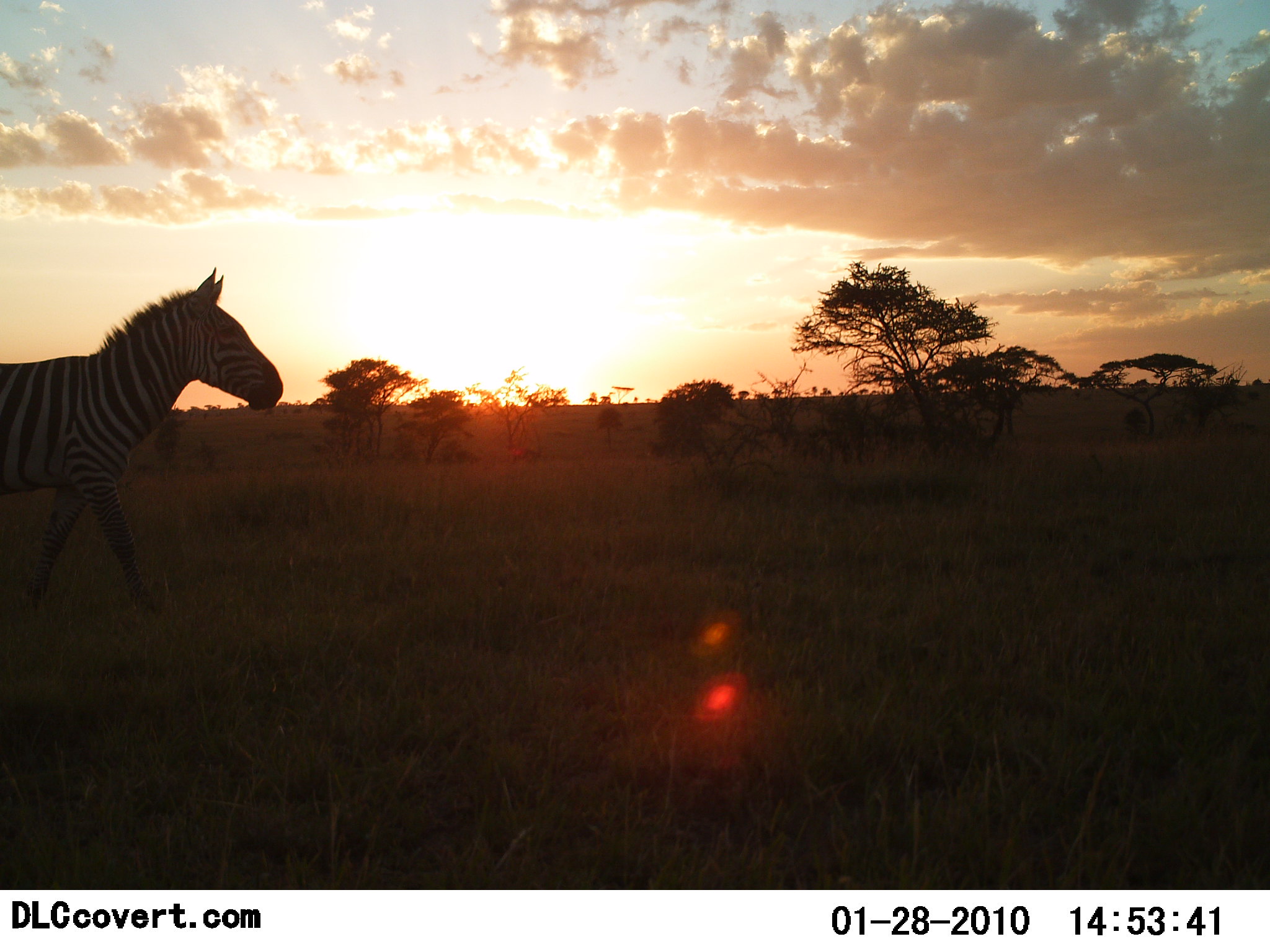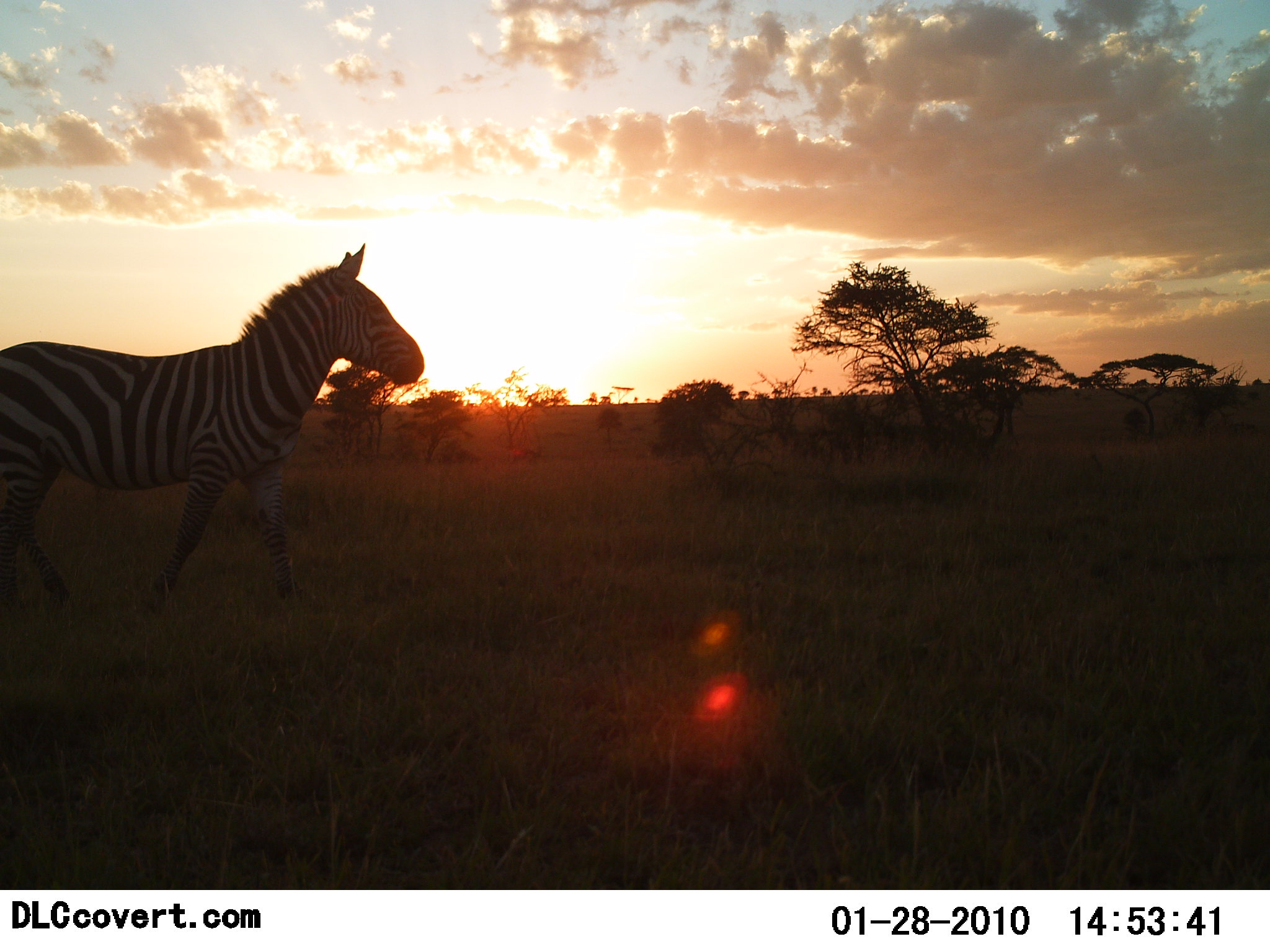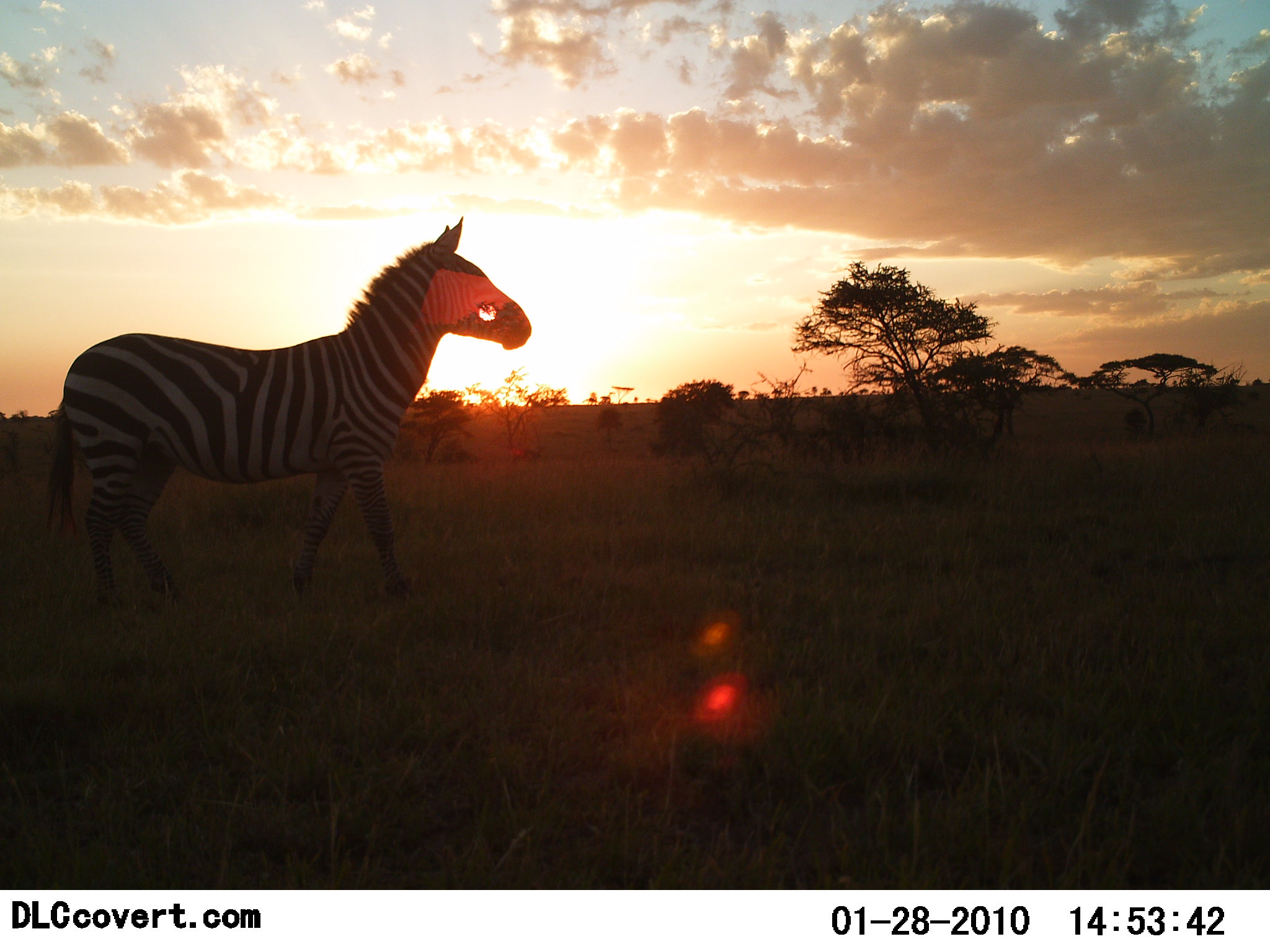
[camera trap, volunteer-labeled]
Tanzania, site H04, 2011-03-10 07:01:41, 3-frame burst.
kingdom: Animalia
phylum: Chordata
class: Mammalia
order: Perissodactyla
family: Equidae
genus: Equus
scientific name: Equus quagga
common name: plains zebra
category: zebra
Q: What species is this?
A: Zebra (plains zebra) (Equus quagga).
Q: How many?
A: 1.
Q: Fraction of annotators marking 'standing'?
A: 0%.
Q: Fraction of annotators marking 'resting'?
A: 0%.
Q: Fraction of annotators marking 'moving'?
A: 100%.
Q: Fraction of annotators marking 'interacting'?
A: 0%.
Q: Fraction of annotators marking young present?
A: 0%.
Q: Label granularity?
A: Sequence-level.